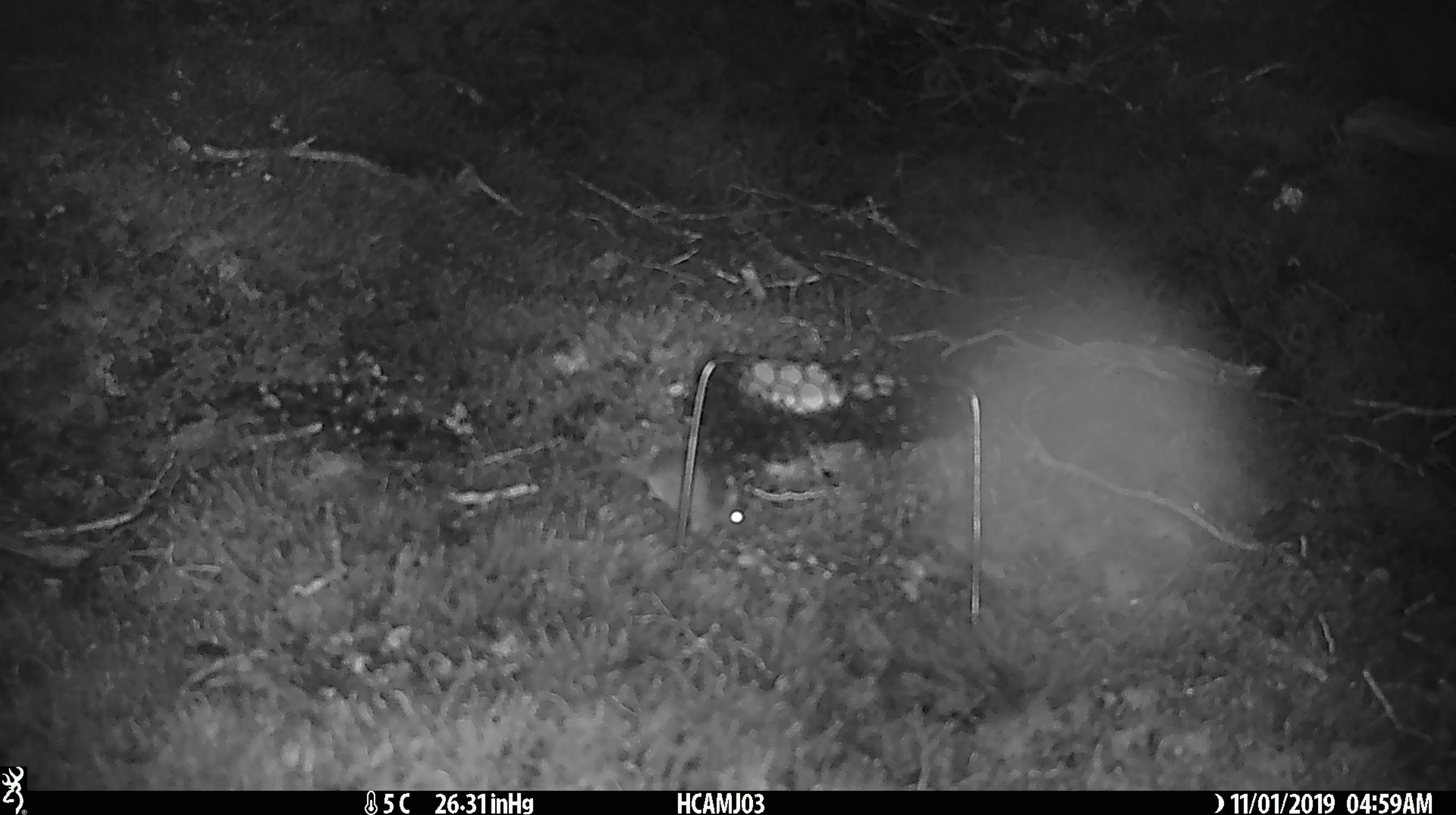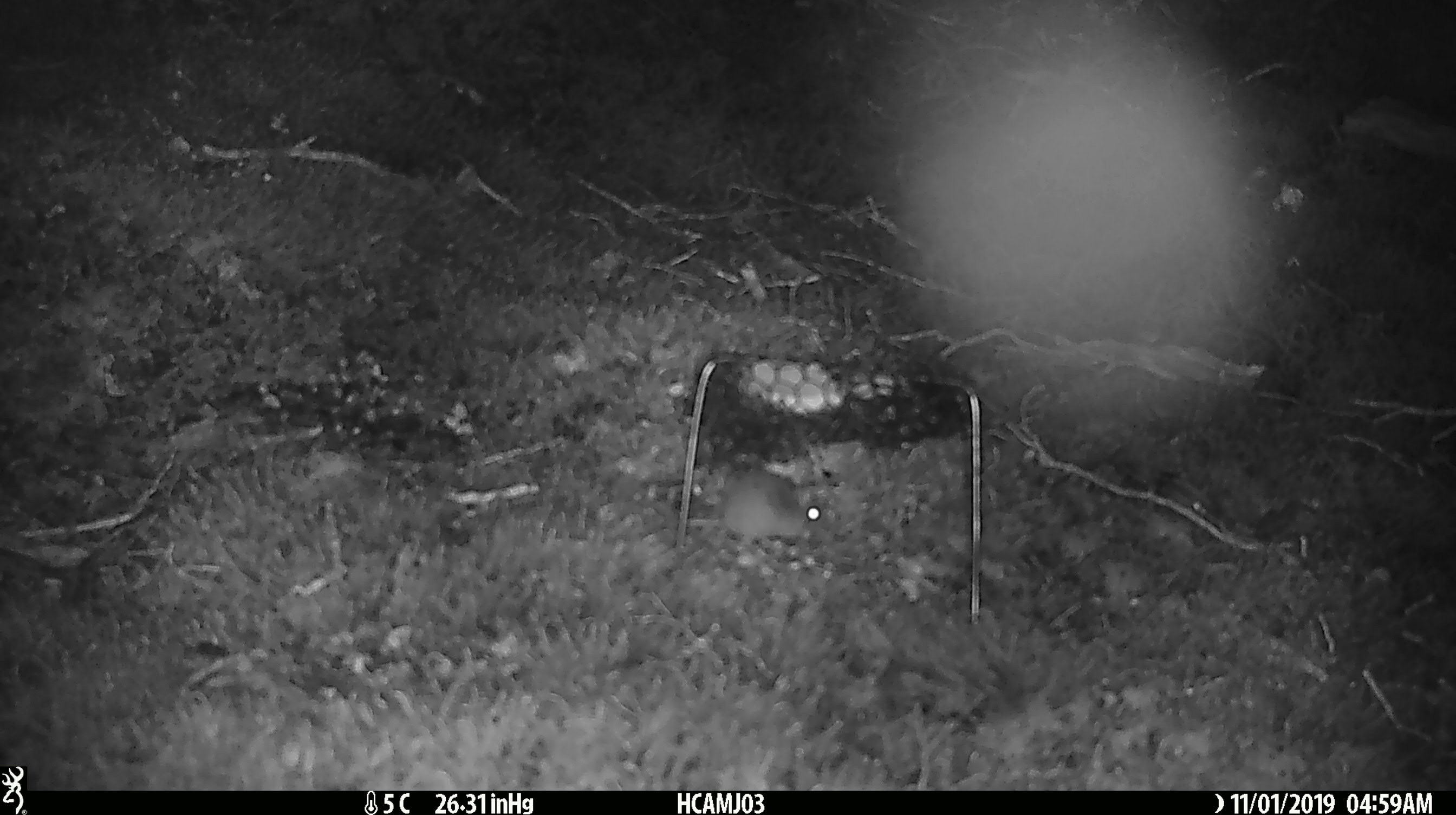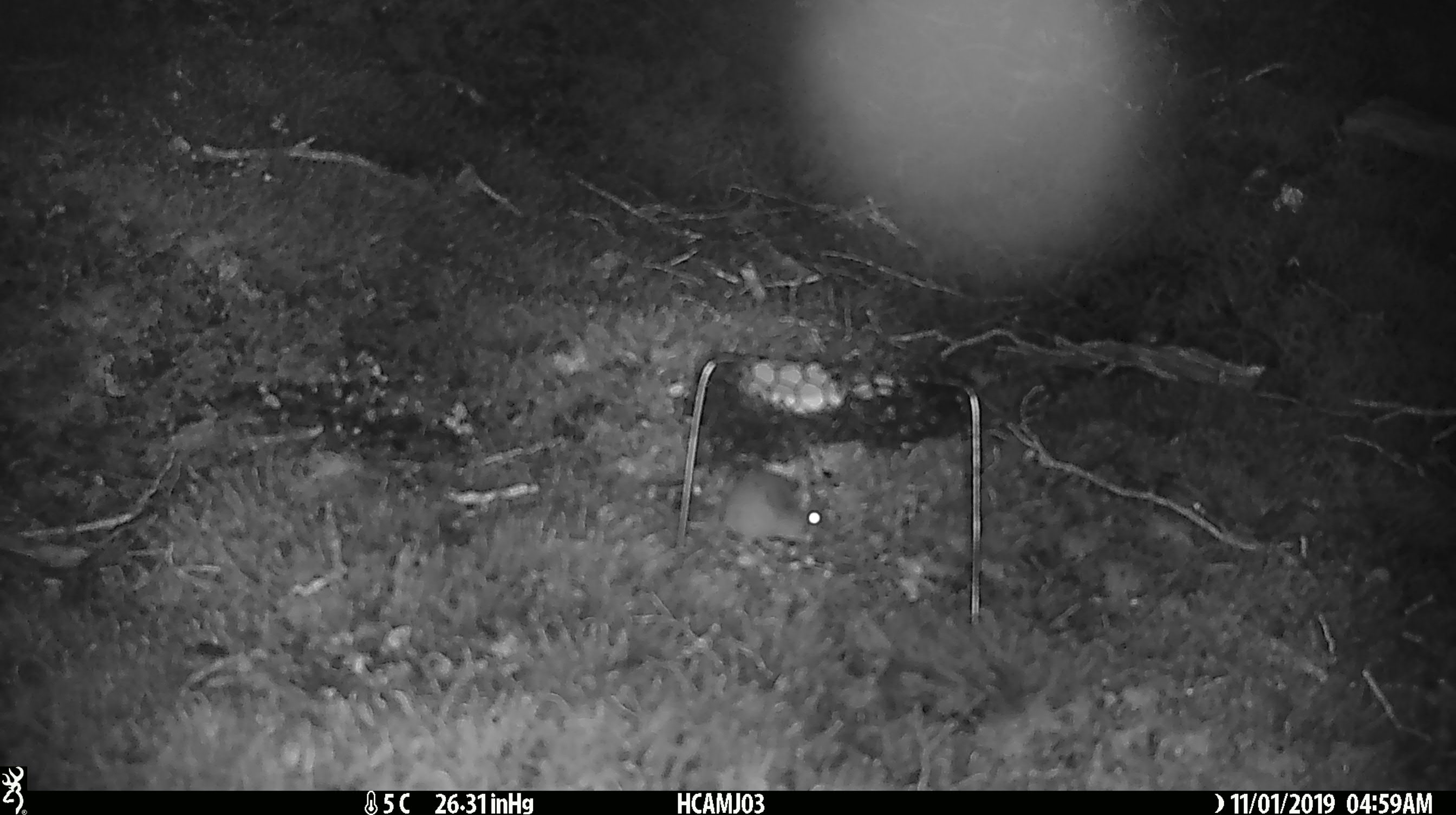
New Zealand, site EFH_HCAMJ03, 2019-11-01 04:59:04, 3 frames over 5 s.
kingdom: Animalia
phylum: Chordata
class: Mammalia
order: Rodentia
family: Muridae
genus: Mus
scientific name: Mus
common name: mouse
Mouse (Mus).